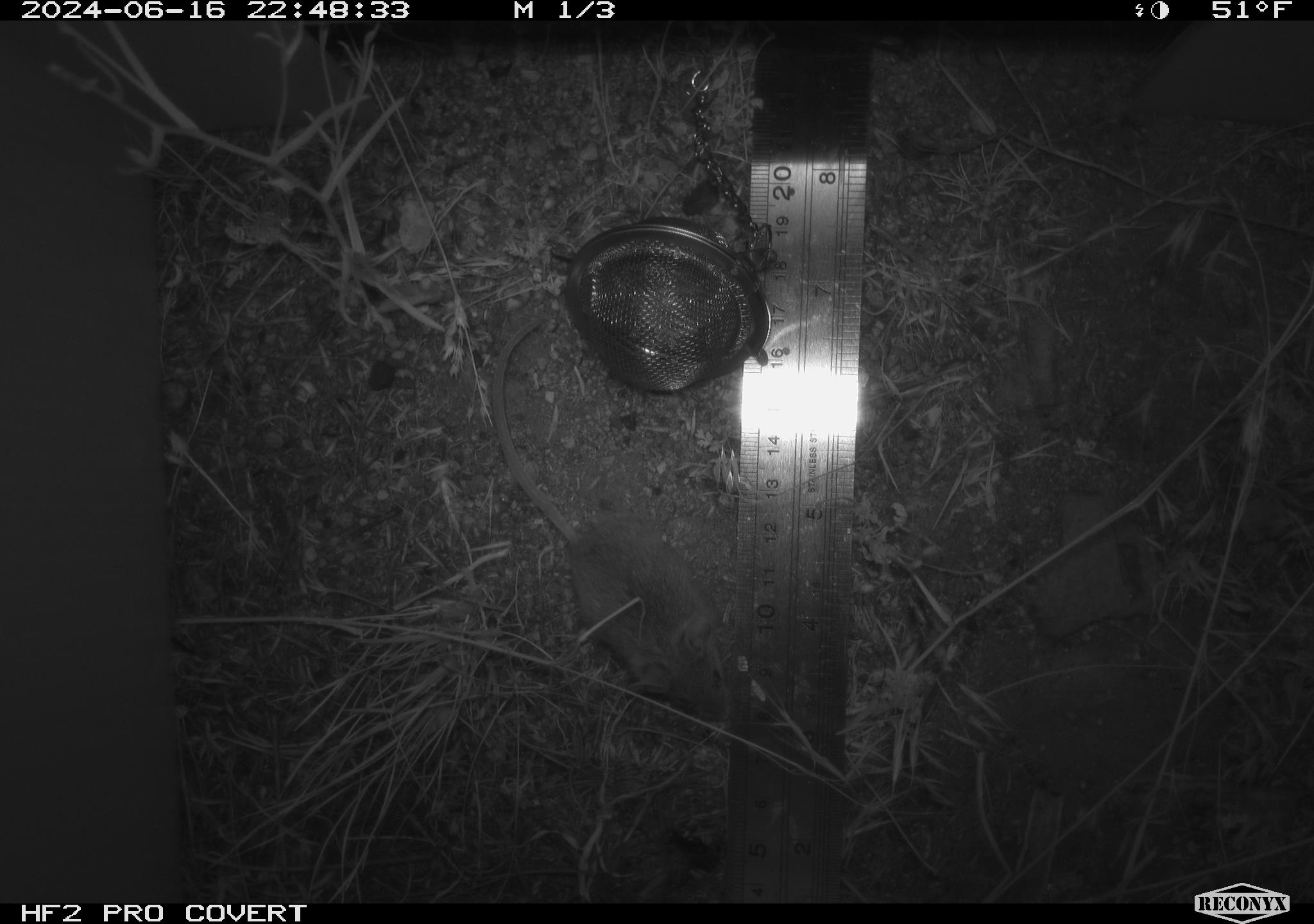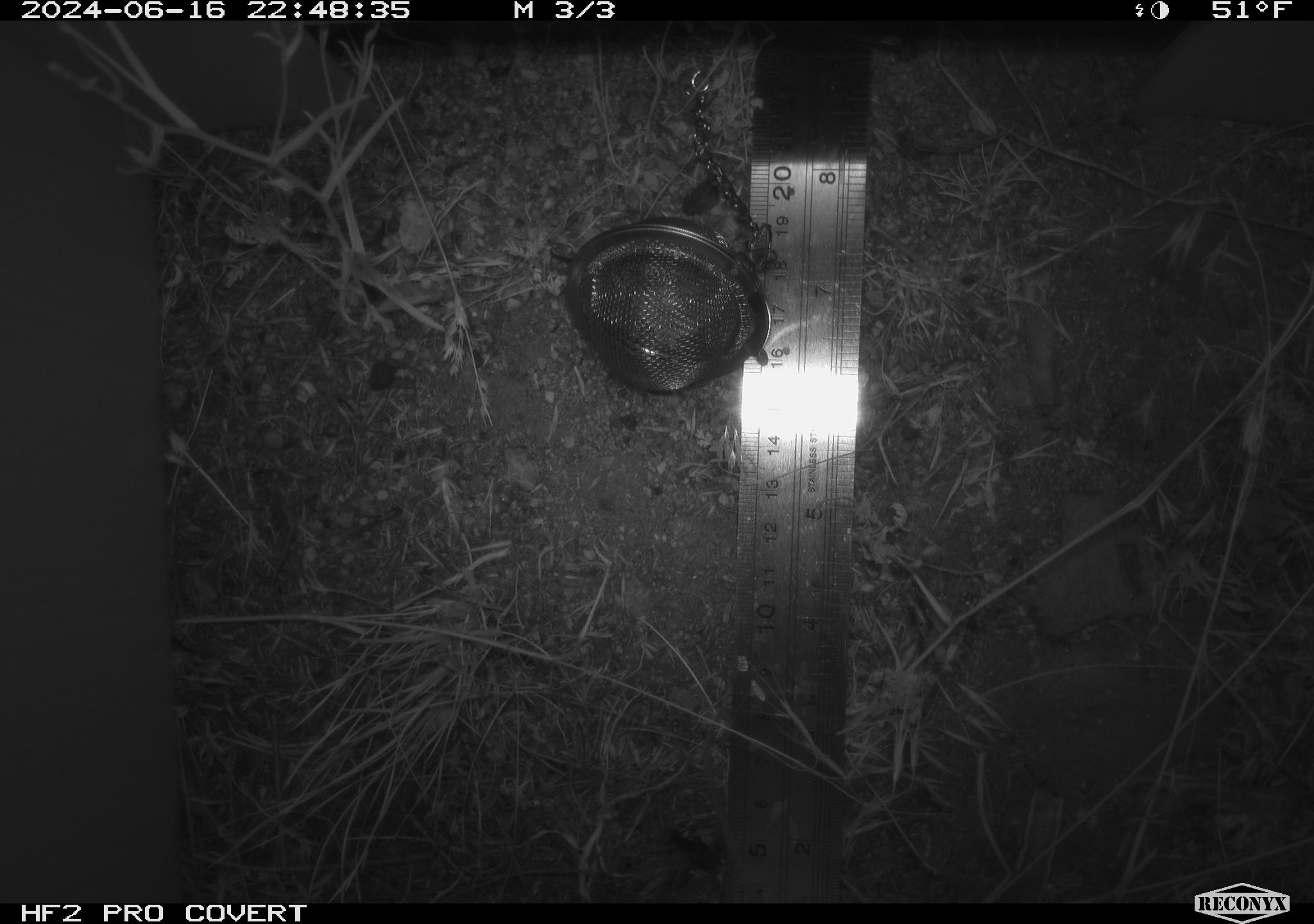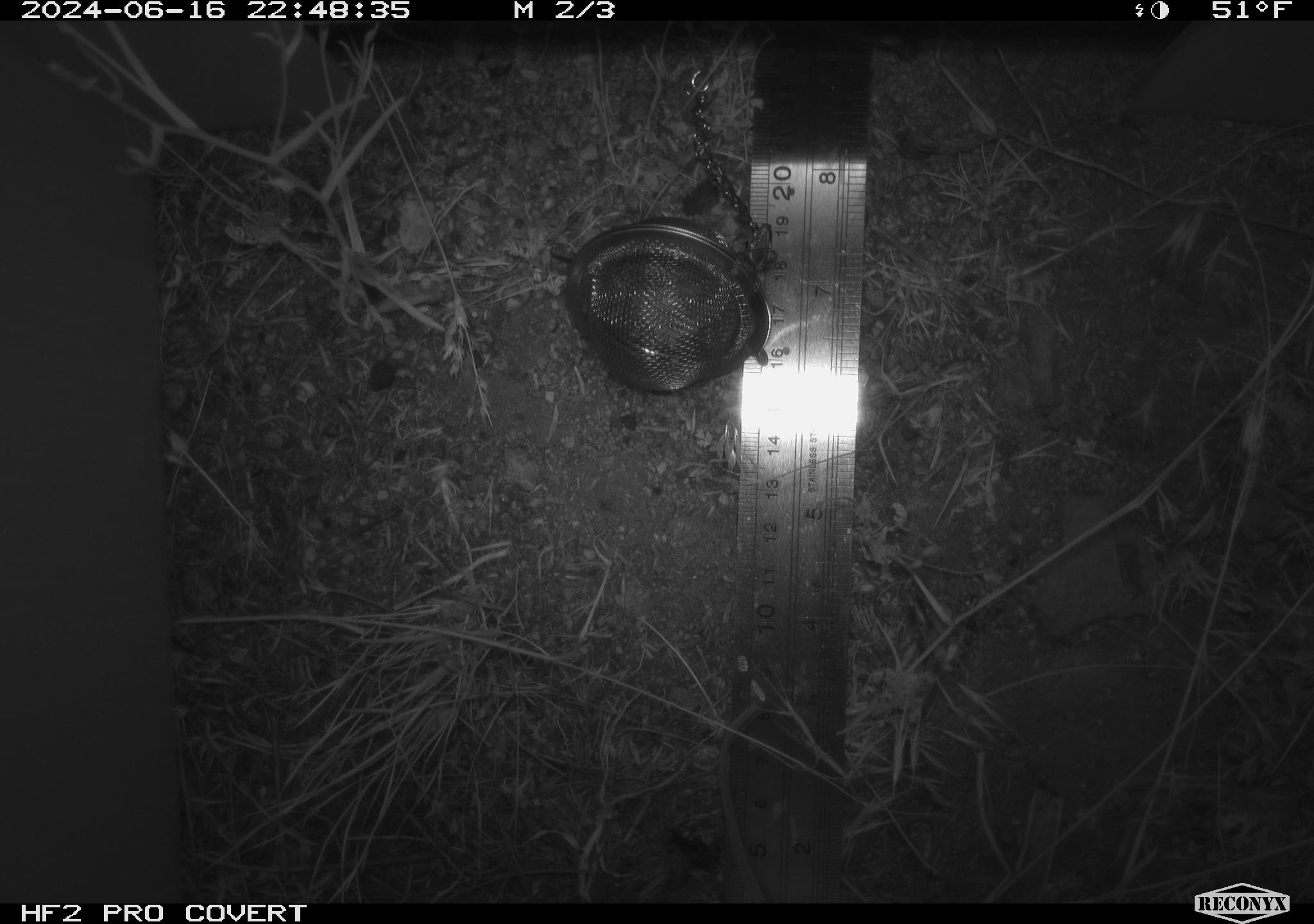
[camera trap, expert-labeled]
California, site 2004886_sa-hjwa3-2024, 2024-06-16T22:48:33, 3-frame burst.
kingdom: Animalia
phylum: Chordata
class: Mammalia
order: Rodentia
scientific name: Rodentia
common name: rodent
Rodent (Rodentia).